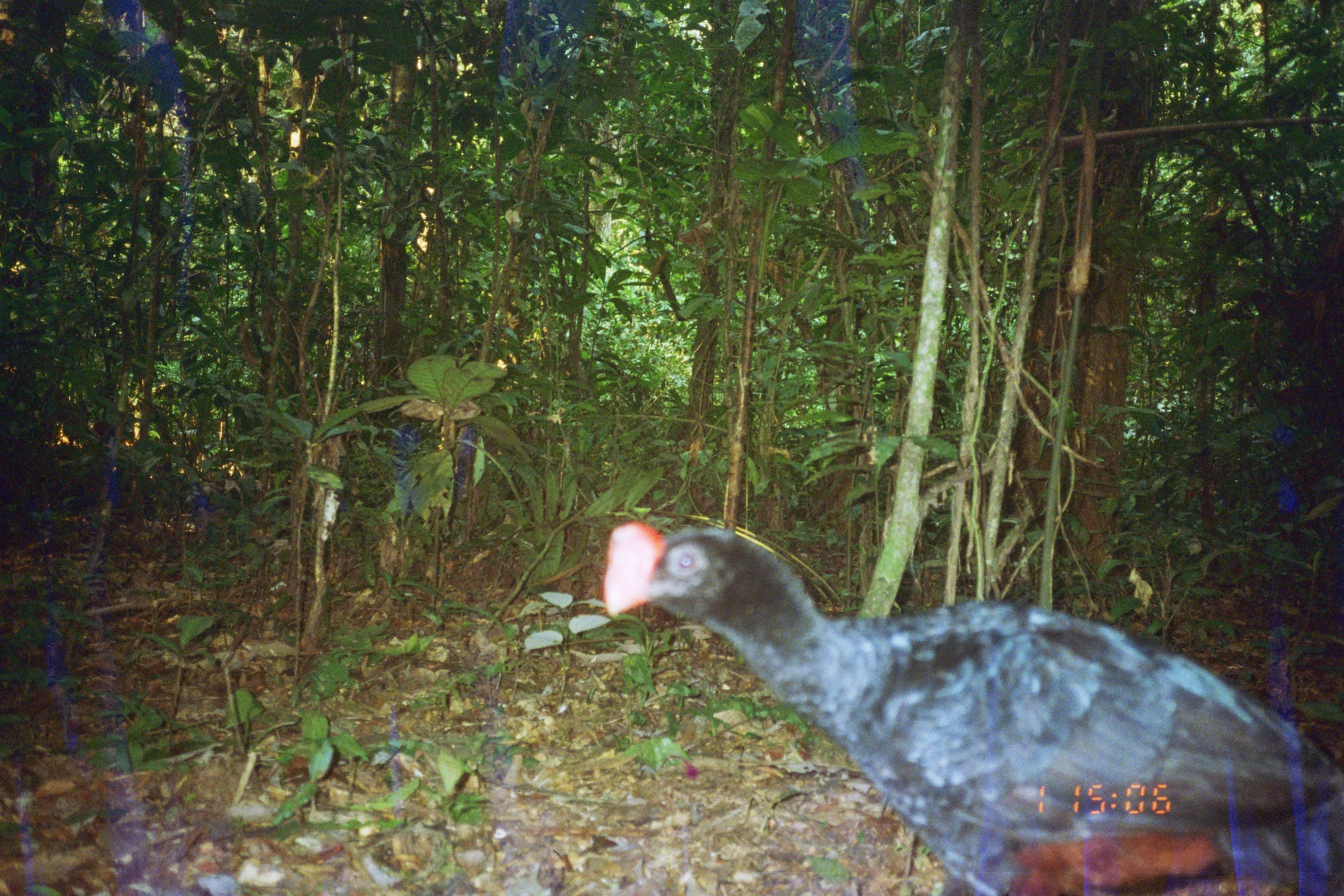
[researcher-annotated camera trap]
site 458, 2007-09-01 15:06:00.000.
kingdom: Animalia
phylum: Chordata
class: Aves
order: Galliformes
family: Cracidae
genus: Mitu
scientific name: Mitu tuberosum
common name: razor-billed curassow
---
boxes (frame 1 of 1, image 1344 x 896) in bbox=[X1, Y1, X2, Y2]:
mitu tuberosum: bbox=[602, 518, 1342, 895]